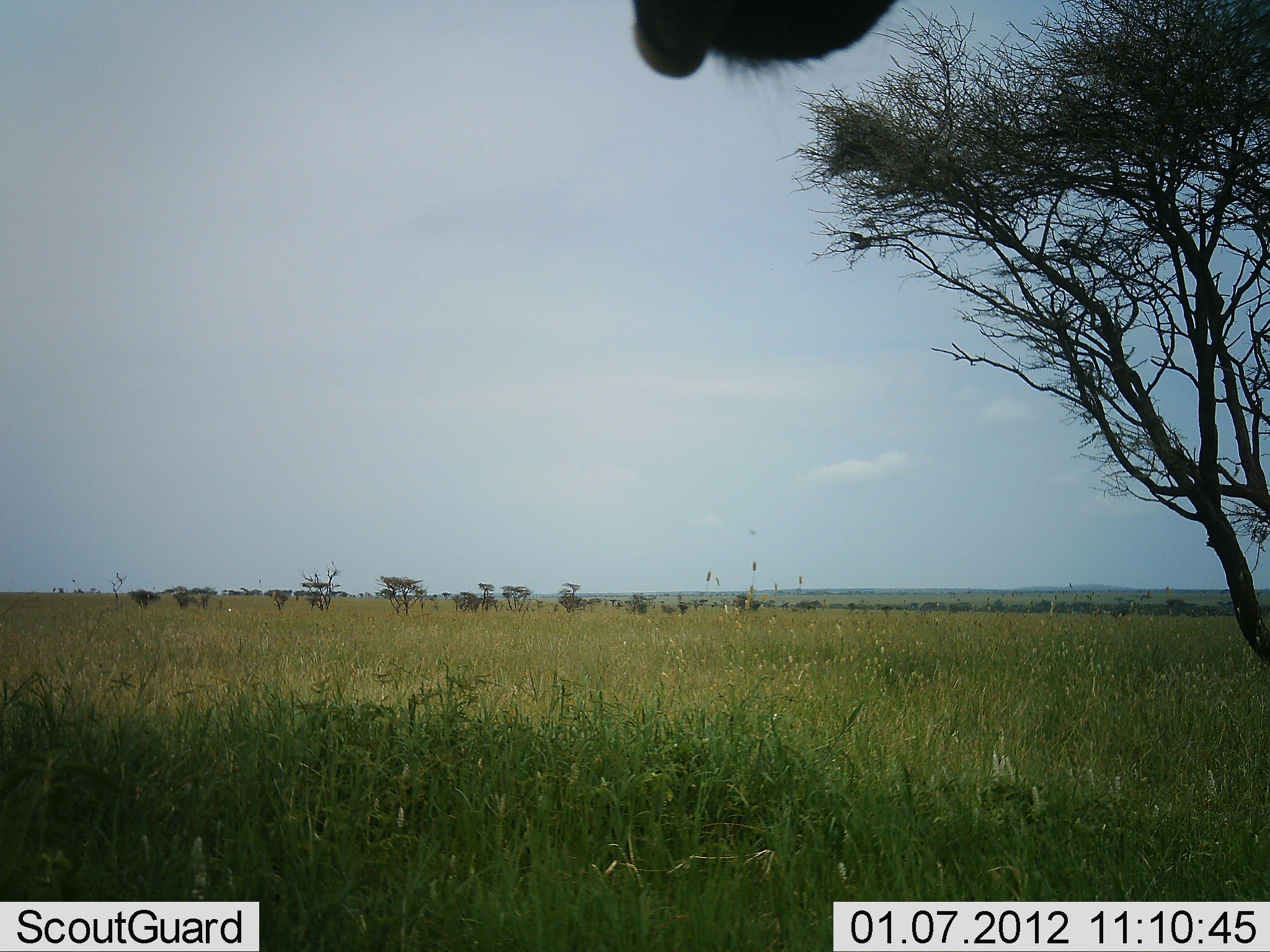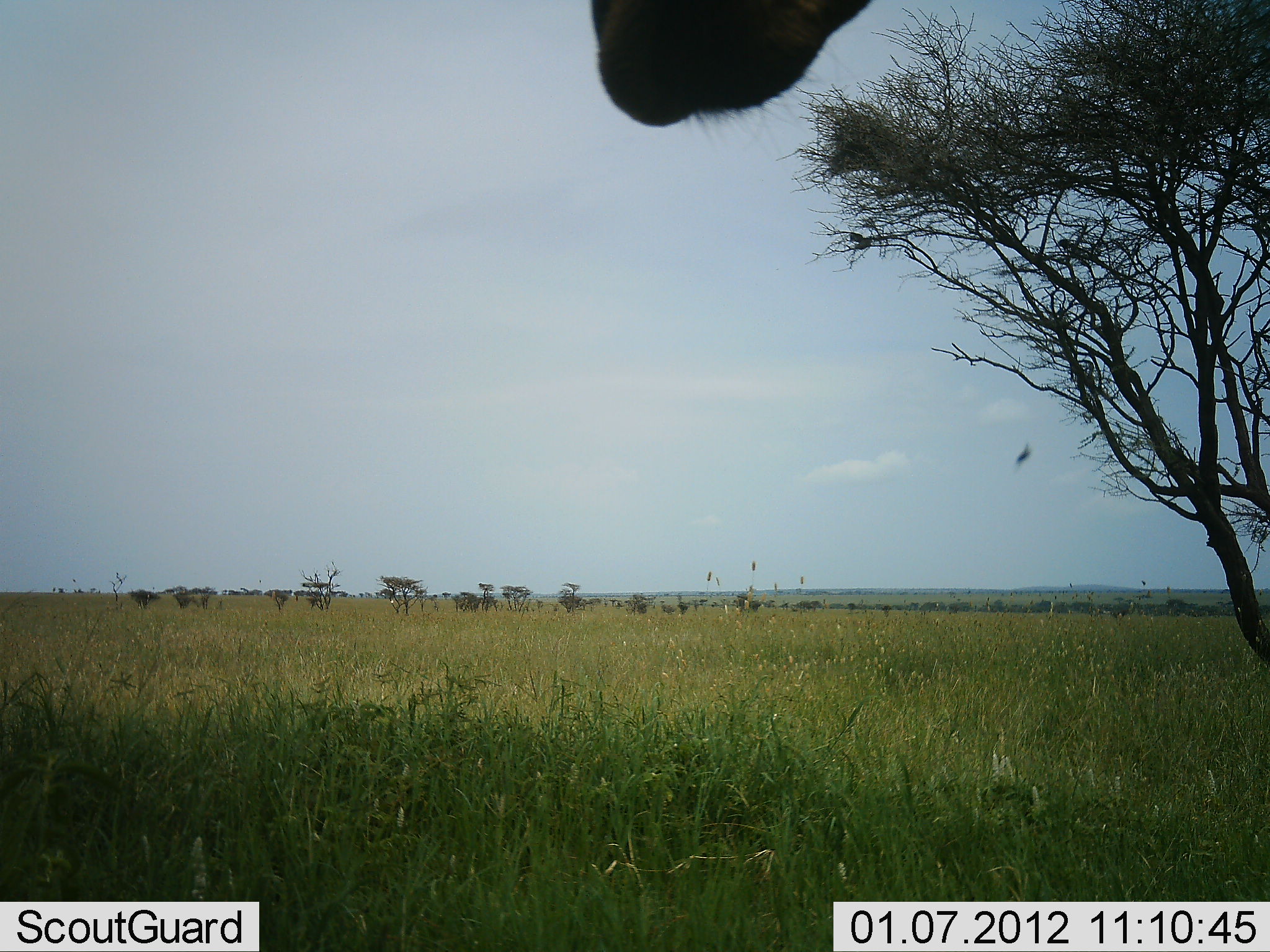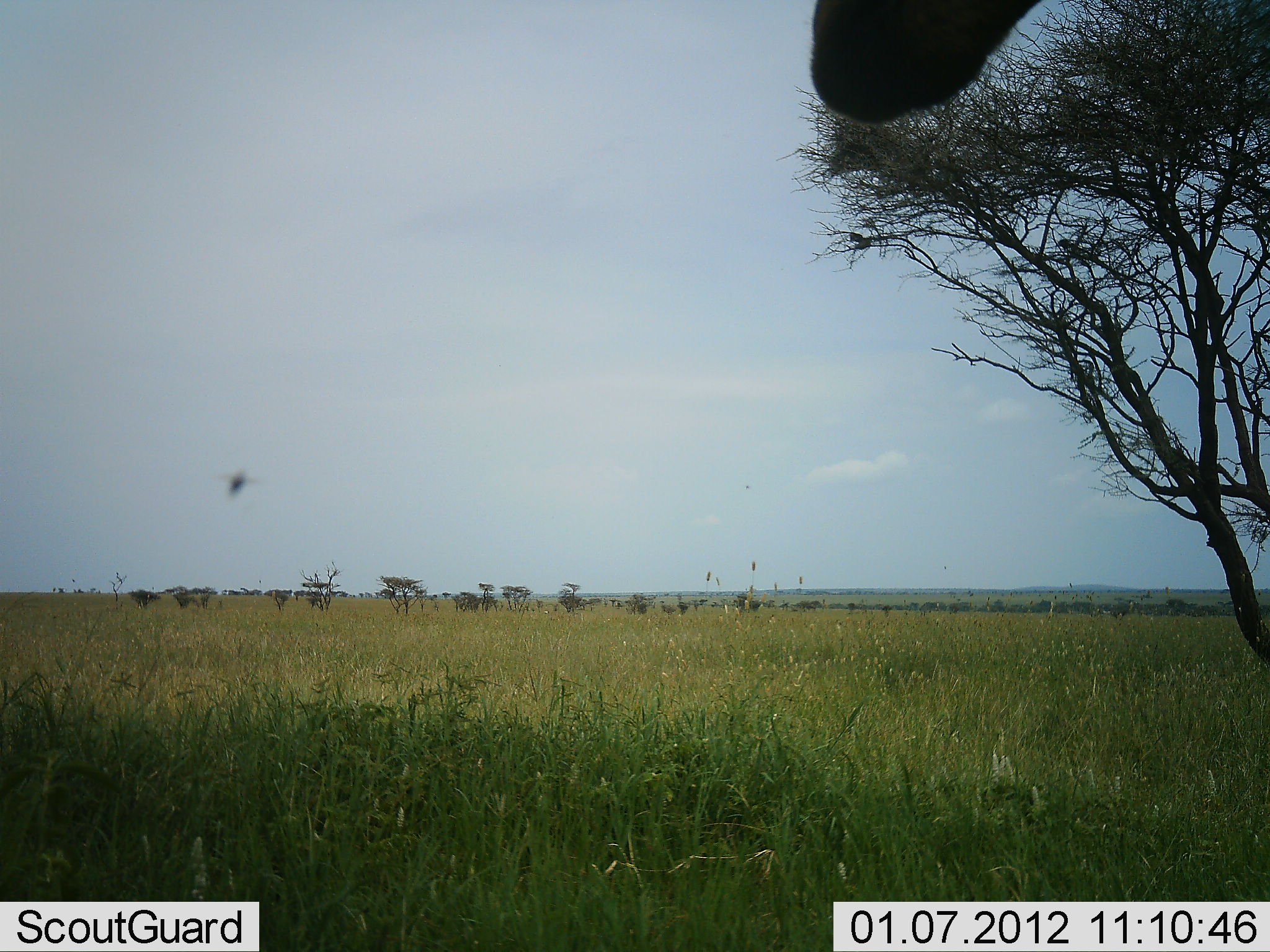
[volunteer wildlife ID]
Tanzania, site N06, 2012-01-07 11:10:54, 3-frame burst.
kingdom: Animalia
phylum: Chordata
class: Aves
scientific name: Aves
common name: bird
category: otherbird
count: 1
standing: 0%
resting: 0%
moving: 100%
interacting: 0%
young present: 0%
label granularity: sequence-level